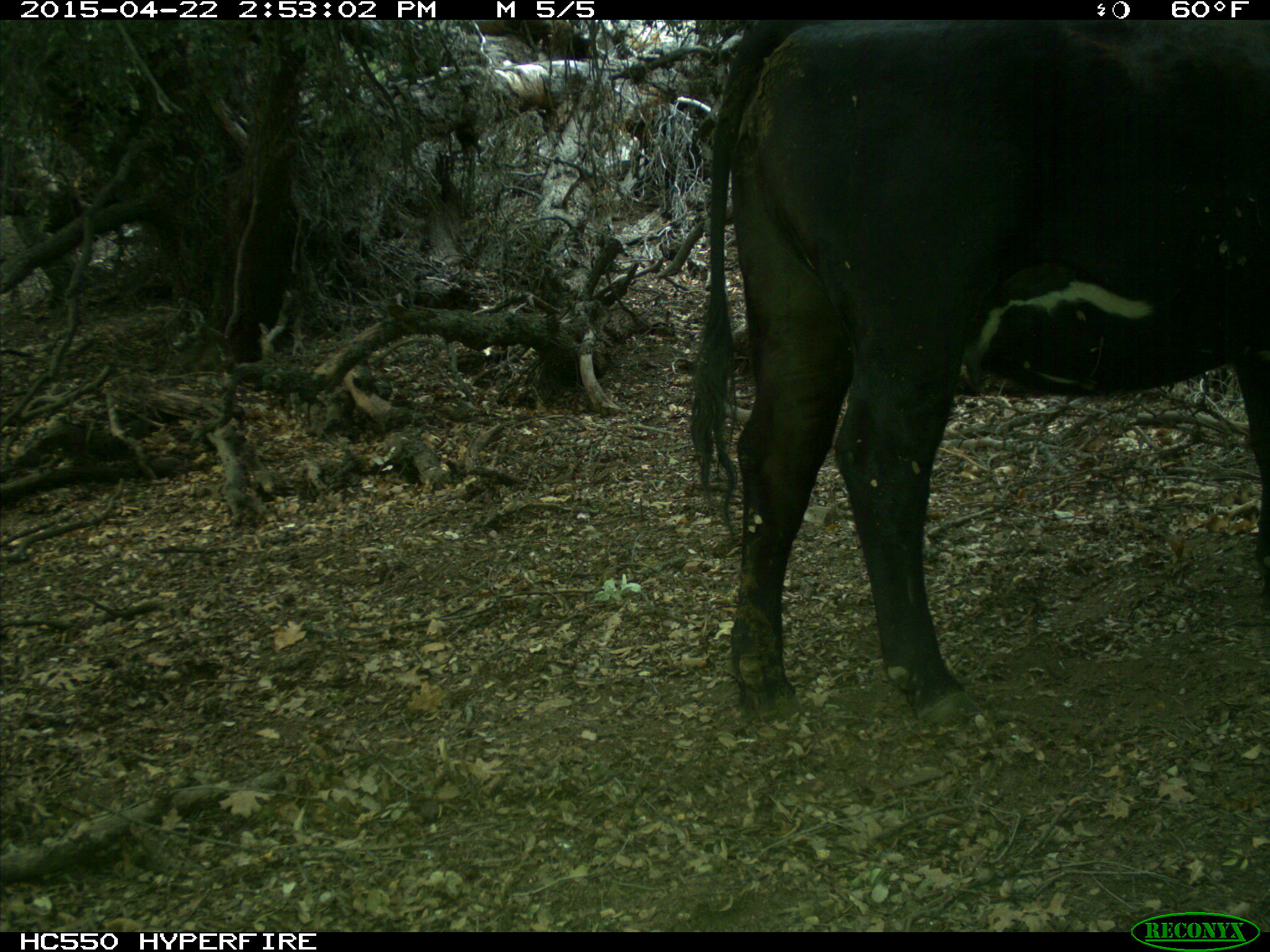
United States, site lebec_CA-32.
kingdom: Animalia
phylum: Chordata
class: Mammalia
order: Artiodactyla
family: Bovidae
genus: Bos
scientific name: Bos taurus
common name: domestic cow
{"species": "Bos taurus (domestic cow)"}